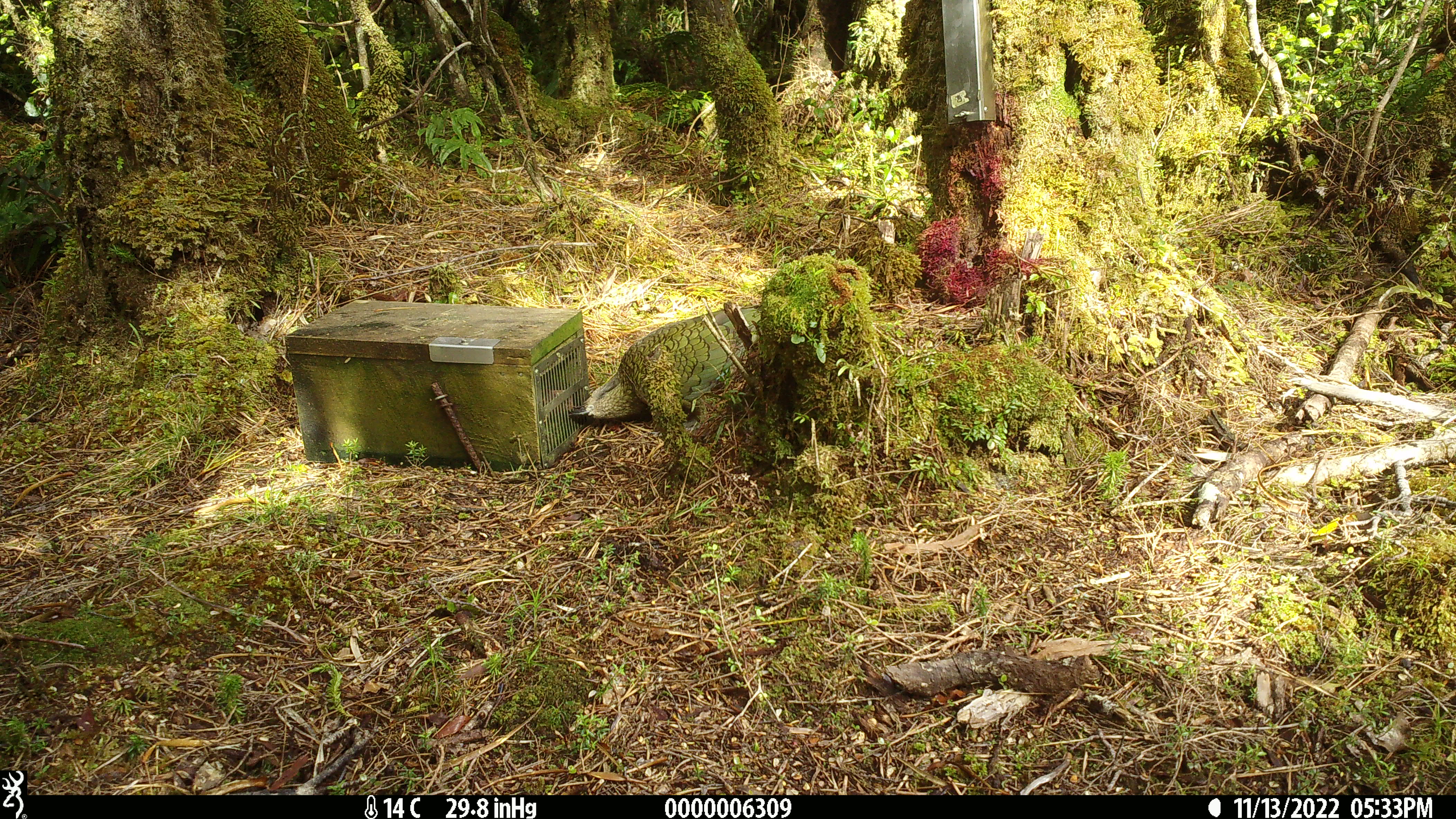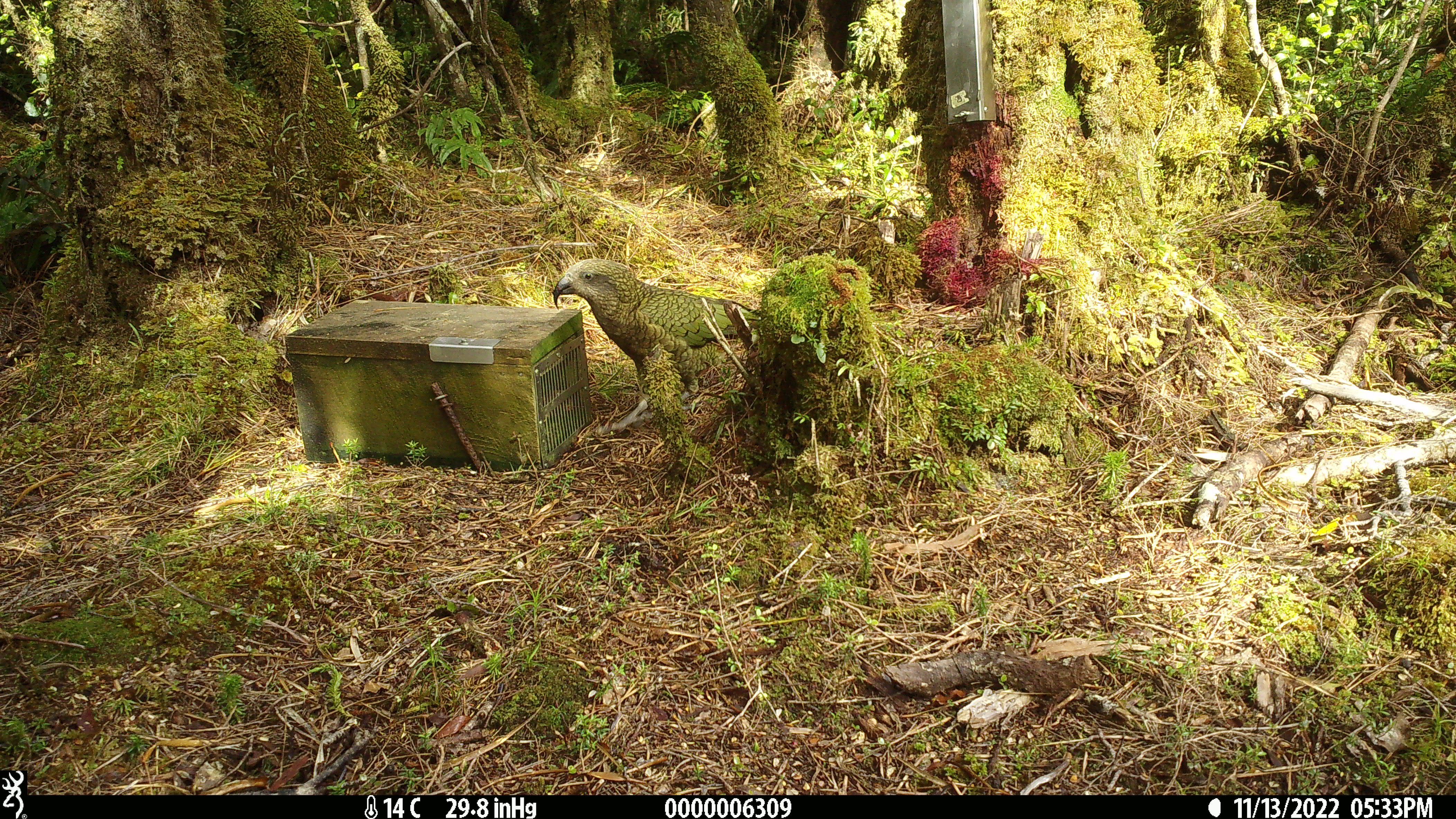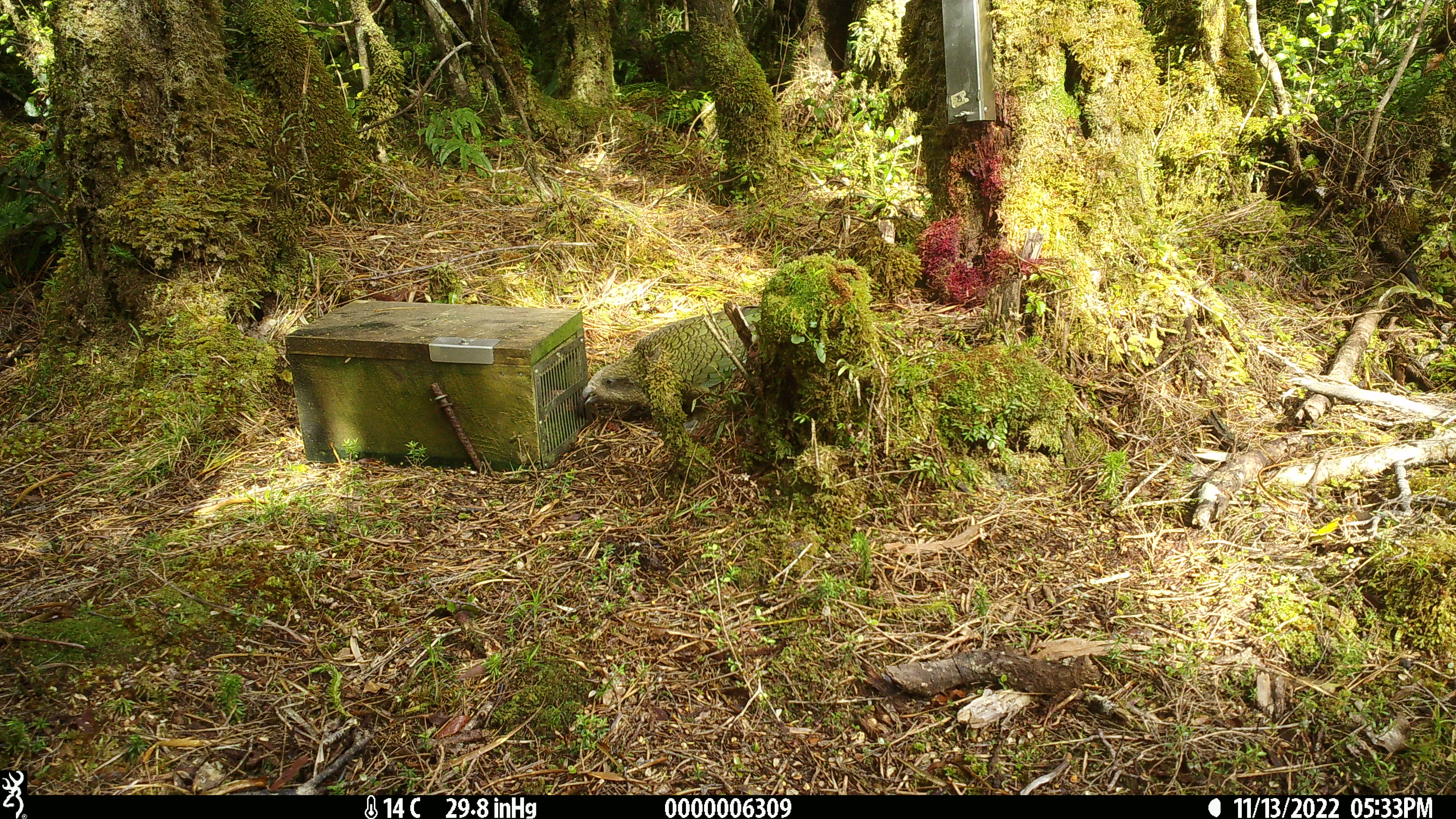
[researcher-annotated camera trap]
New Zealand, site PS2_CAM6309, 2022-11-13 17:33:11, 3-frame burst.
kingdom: Animalia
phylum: Chordata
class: Aves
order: Psittaciformes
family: Strigopidae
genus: Nestor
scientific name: Nestor notabilis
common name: kea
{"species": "kea (Nestor notabilis)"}